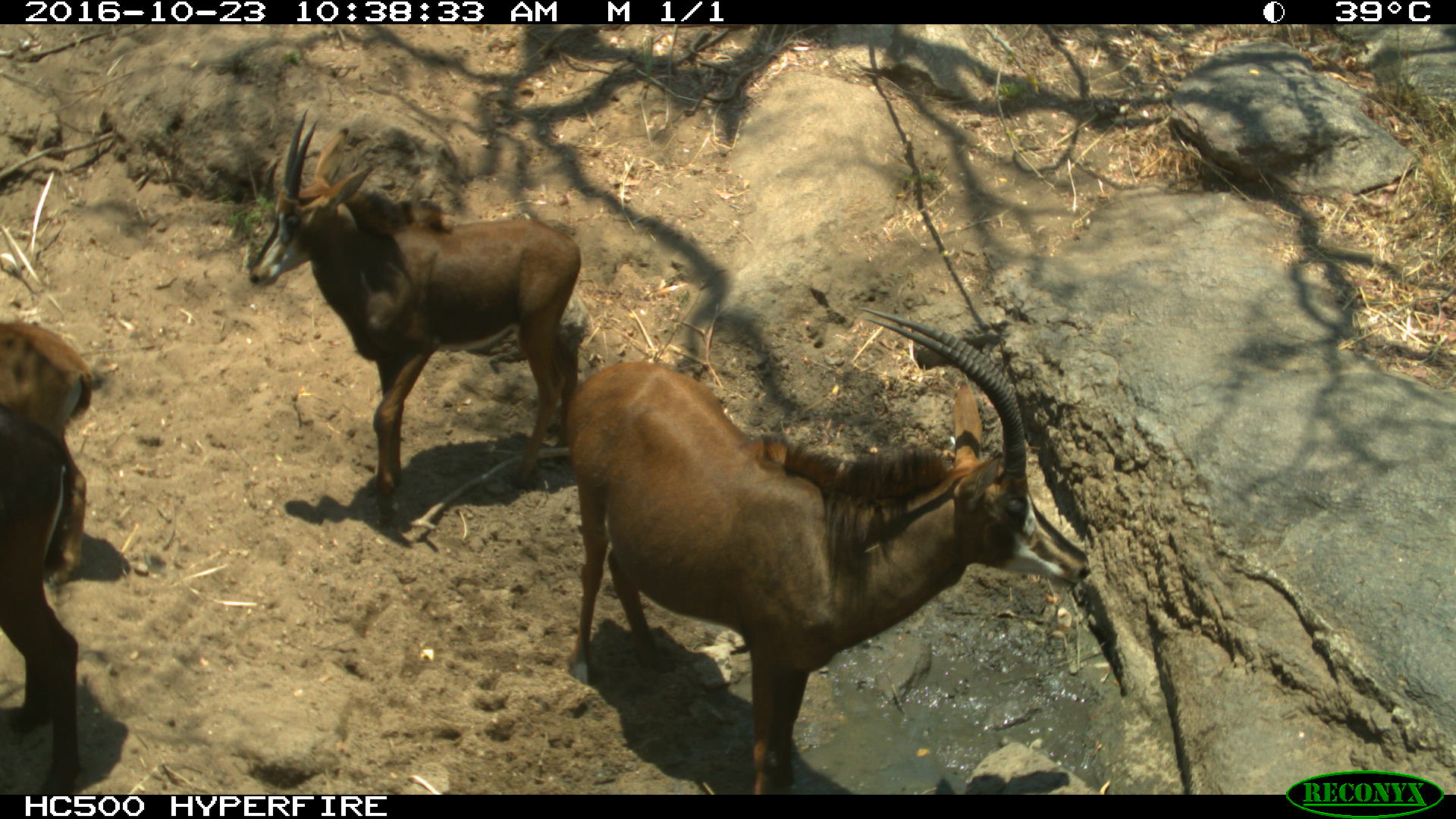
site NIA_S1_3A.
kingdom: Animalia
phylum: Chordata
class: Mammalia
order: Artiodactyla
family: Bovidae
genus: Hippotragus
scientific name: Hippotragus niger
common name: sable antelope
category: sable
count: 4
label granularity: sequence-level